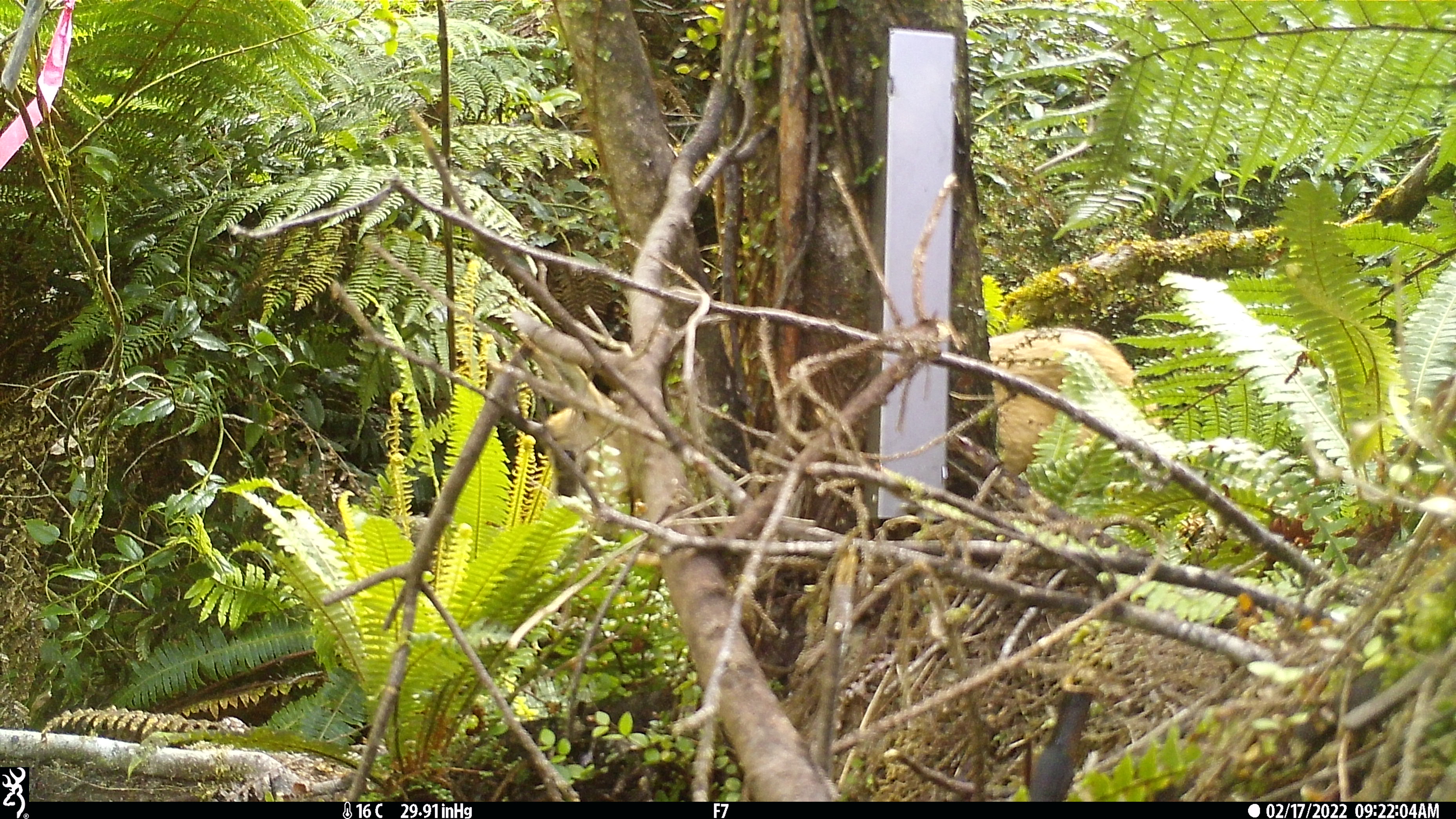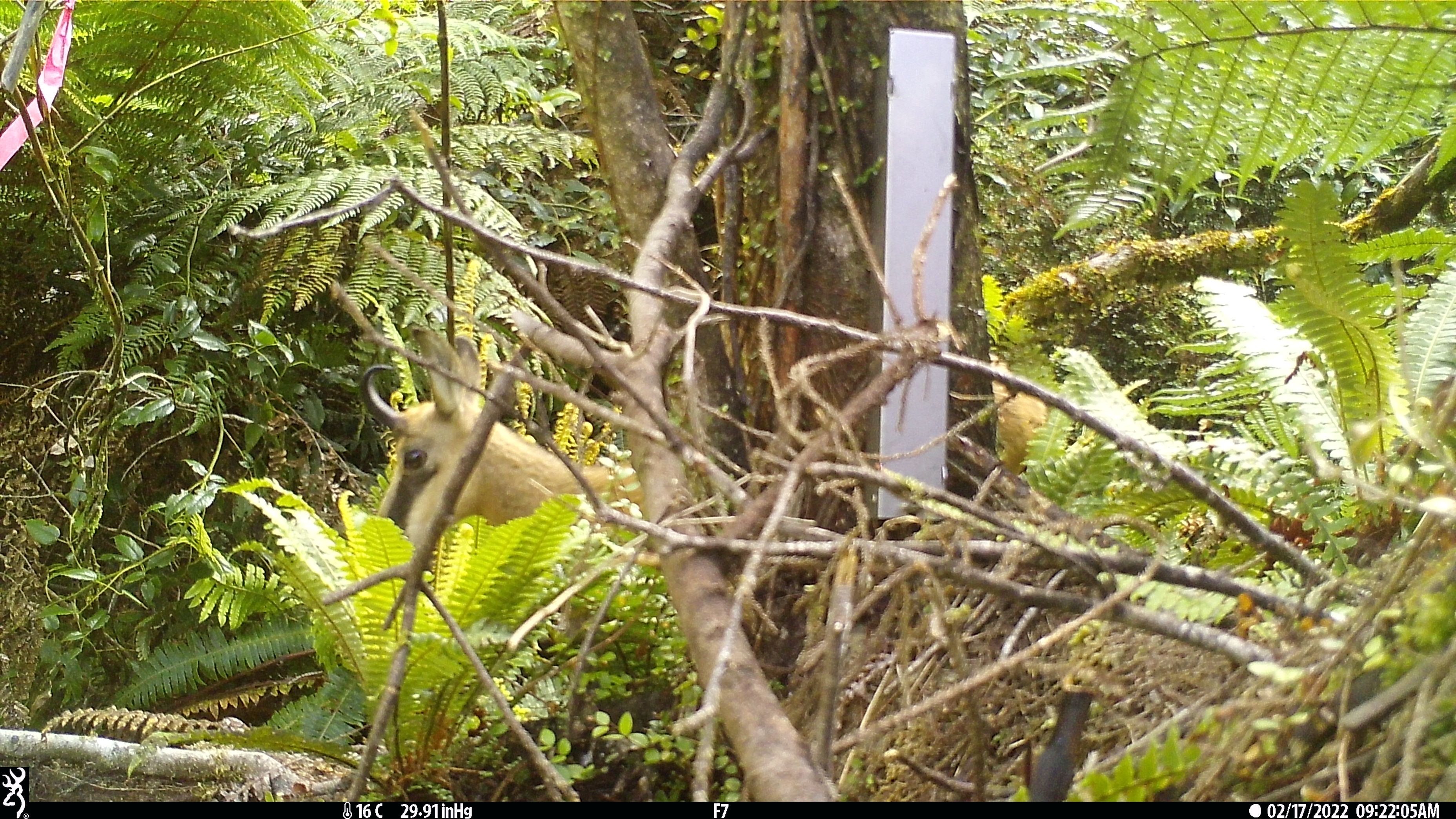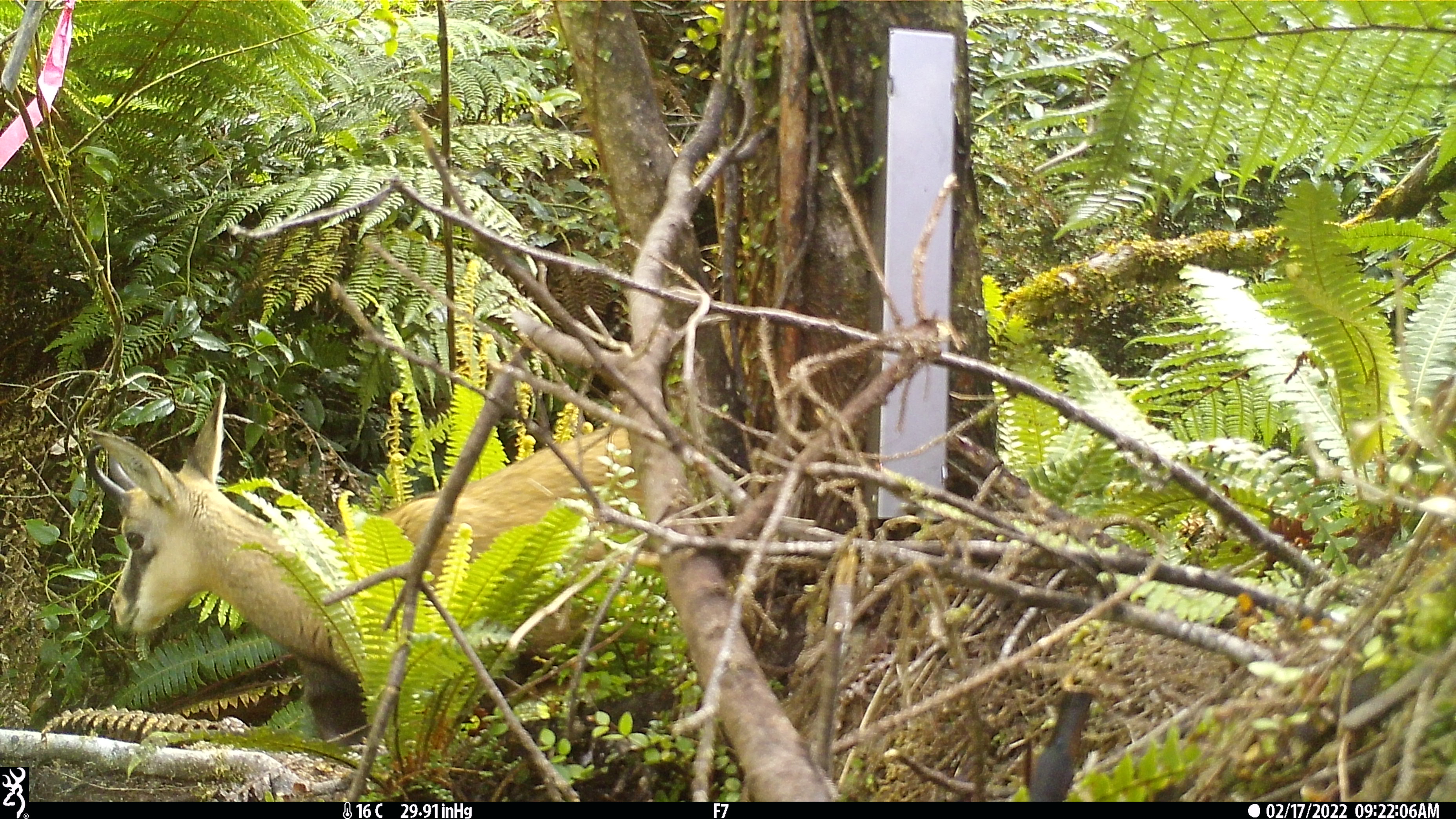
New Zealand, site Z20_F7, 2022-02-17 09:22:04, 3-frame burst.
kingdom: Animalia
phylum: Chordata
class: Mammalia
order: Artiodactyla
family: Bovidae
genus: Rupicapra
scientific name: Rupicapra rupicapra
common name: alpine chamois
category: chamois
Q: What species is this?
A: Chamois (alpine chamois) (Rupicapra rupicapra).